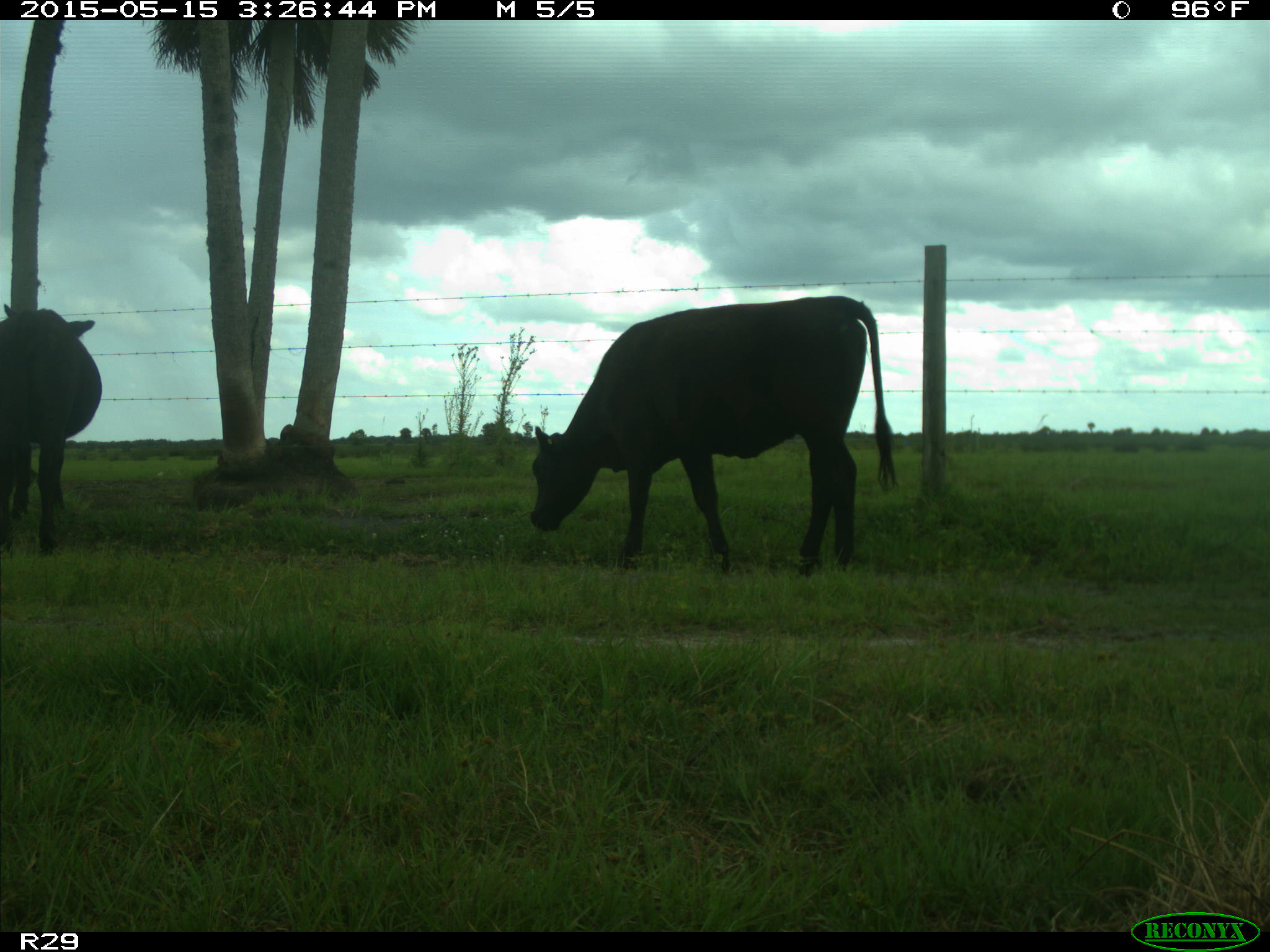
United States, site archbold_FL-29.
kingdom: Animalia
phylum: Chordata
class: Mammalia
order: Artiodactyla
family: Bovidae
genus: Bos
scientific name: Bos taurus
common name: domestic cow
Bos taurus (domestic cow).